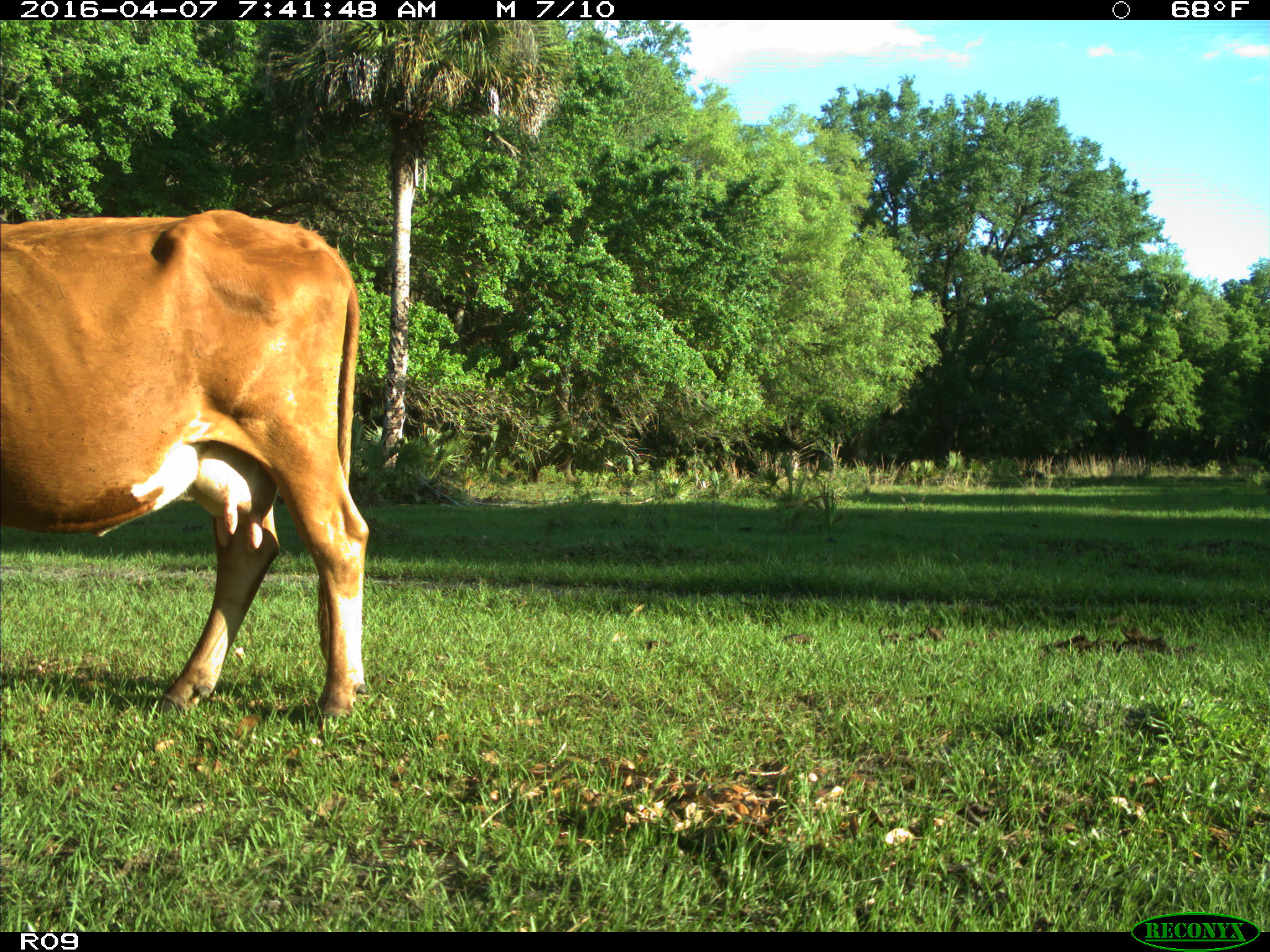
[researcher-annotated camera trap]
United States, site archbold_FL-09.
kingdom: Animalia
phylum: Chordata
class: Mammalia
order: Artiodactyla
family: Bovidae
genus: Bos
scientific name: Bos taurus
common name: domestic cow